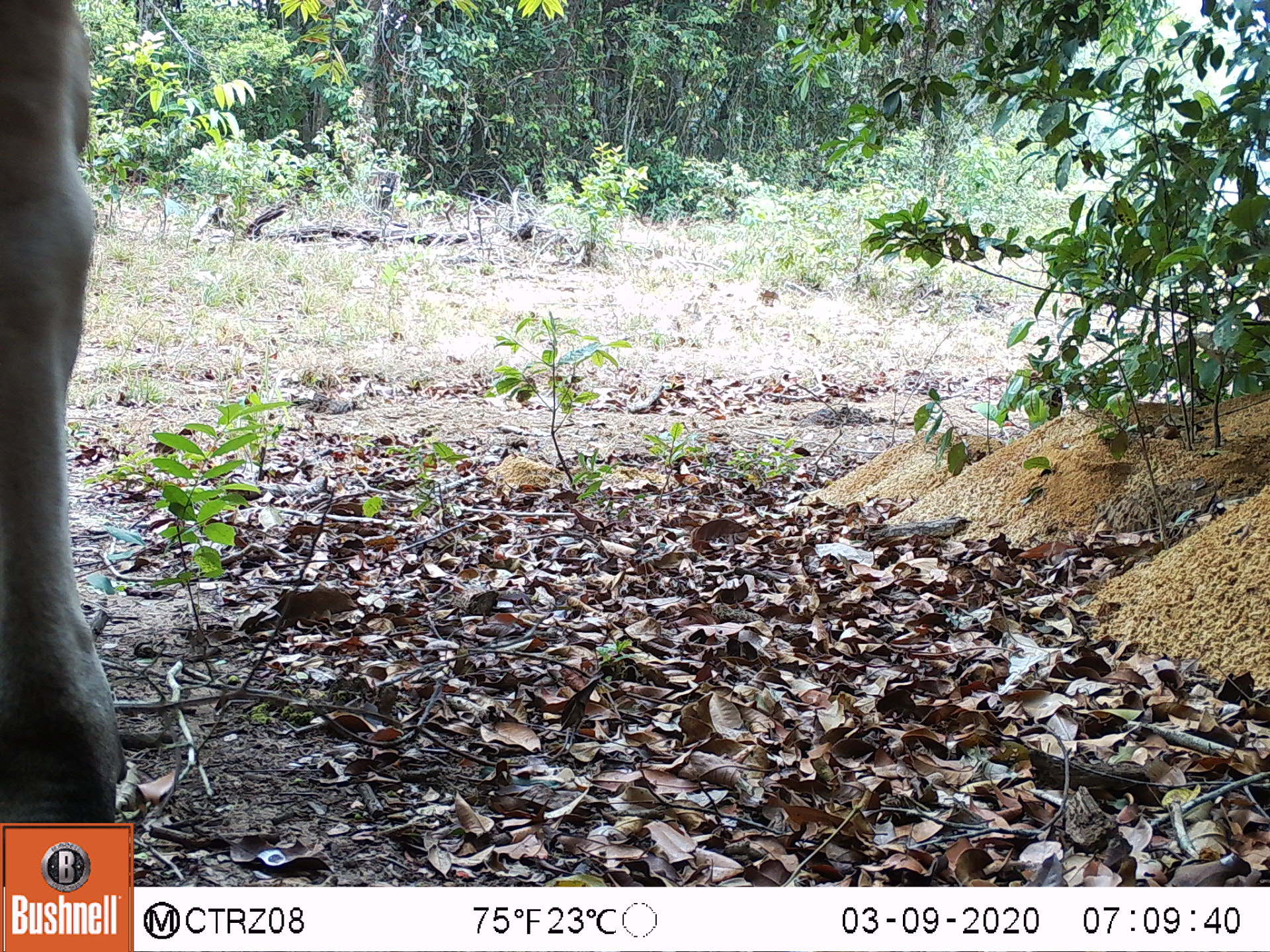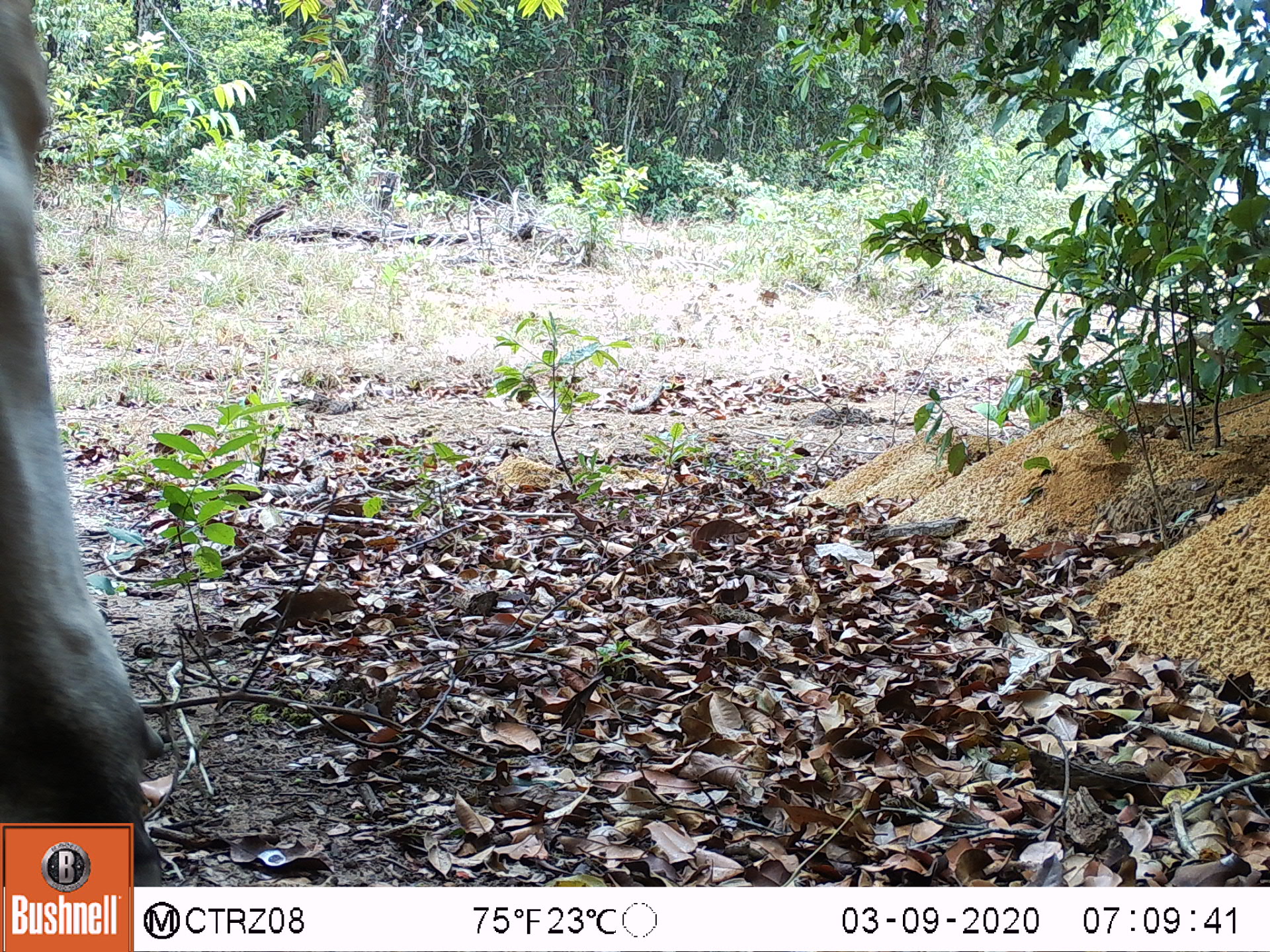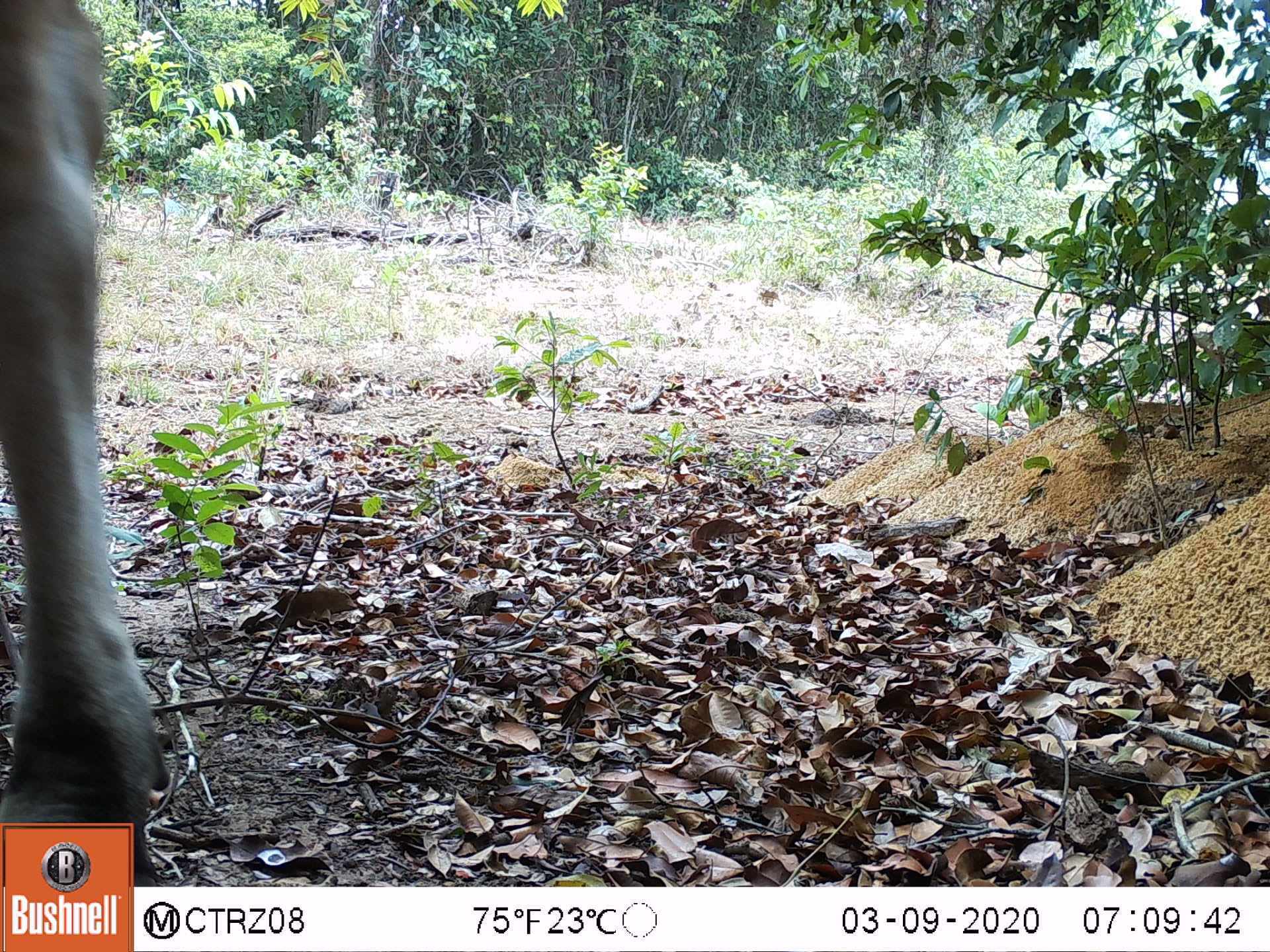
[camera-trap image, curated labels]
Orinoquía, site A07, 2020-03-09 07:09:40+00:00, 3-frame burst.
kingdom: Animalia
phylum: Chordata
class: Mammalia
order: Artiodactyla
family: Bovidae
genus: Bos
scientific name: Bos taurus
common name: cow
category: cattle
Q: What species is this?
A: Cattle (cow) (Bos taurus).